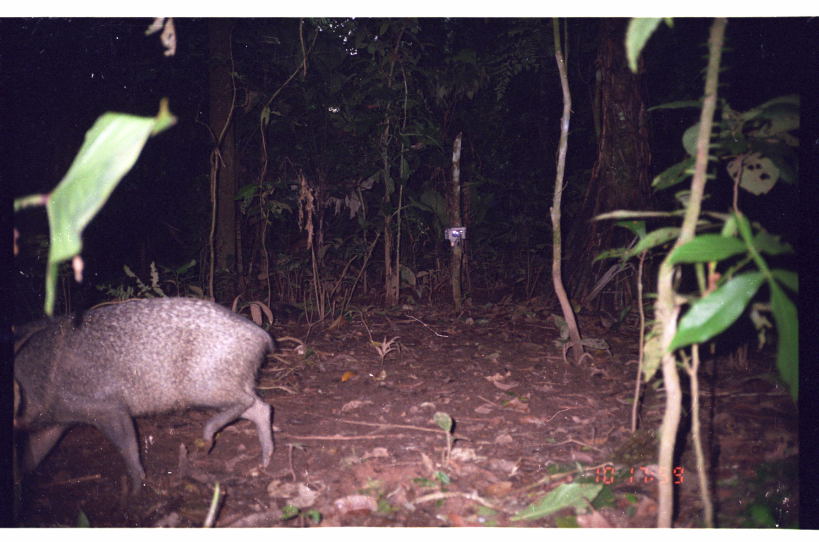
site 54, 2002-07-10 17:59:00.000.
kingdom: Animalia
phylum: Chordata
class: Mammalia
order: Artiodactyla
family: Tayassuidae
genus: Pecari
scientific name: Pecari tajacu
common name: collared peccary